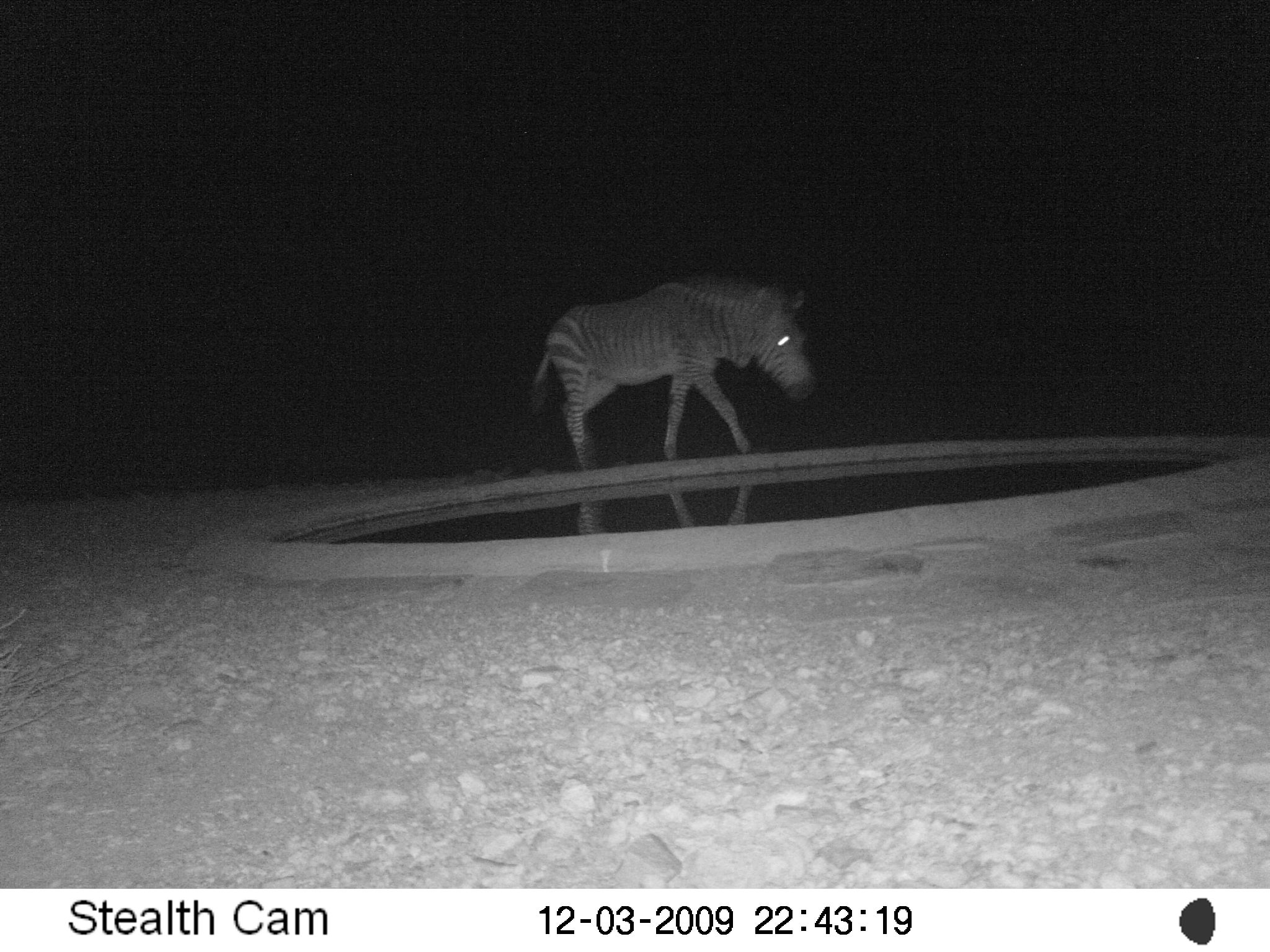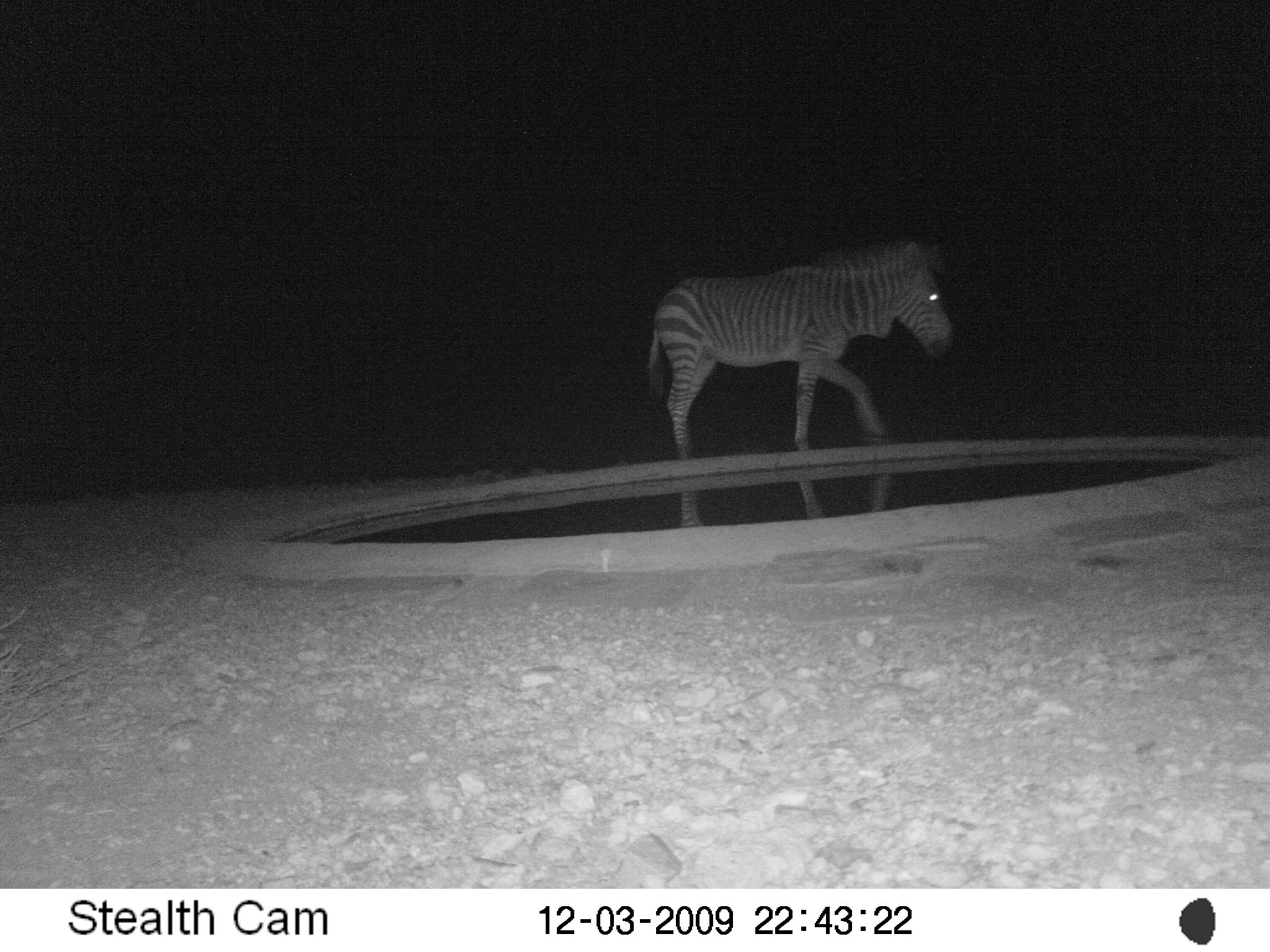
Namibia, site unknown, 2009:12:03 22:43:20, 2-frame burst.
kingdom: Animalia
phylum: Chordata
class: Mammalia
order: Perissodactyla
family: Equidae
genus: Equus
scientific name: Equus zebra hartmannae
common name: hartmann's mountain zebra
Equus zebra hartmannae (hartmann's mountain zebra).